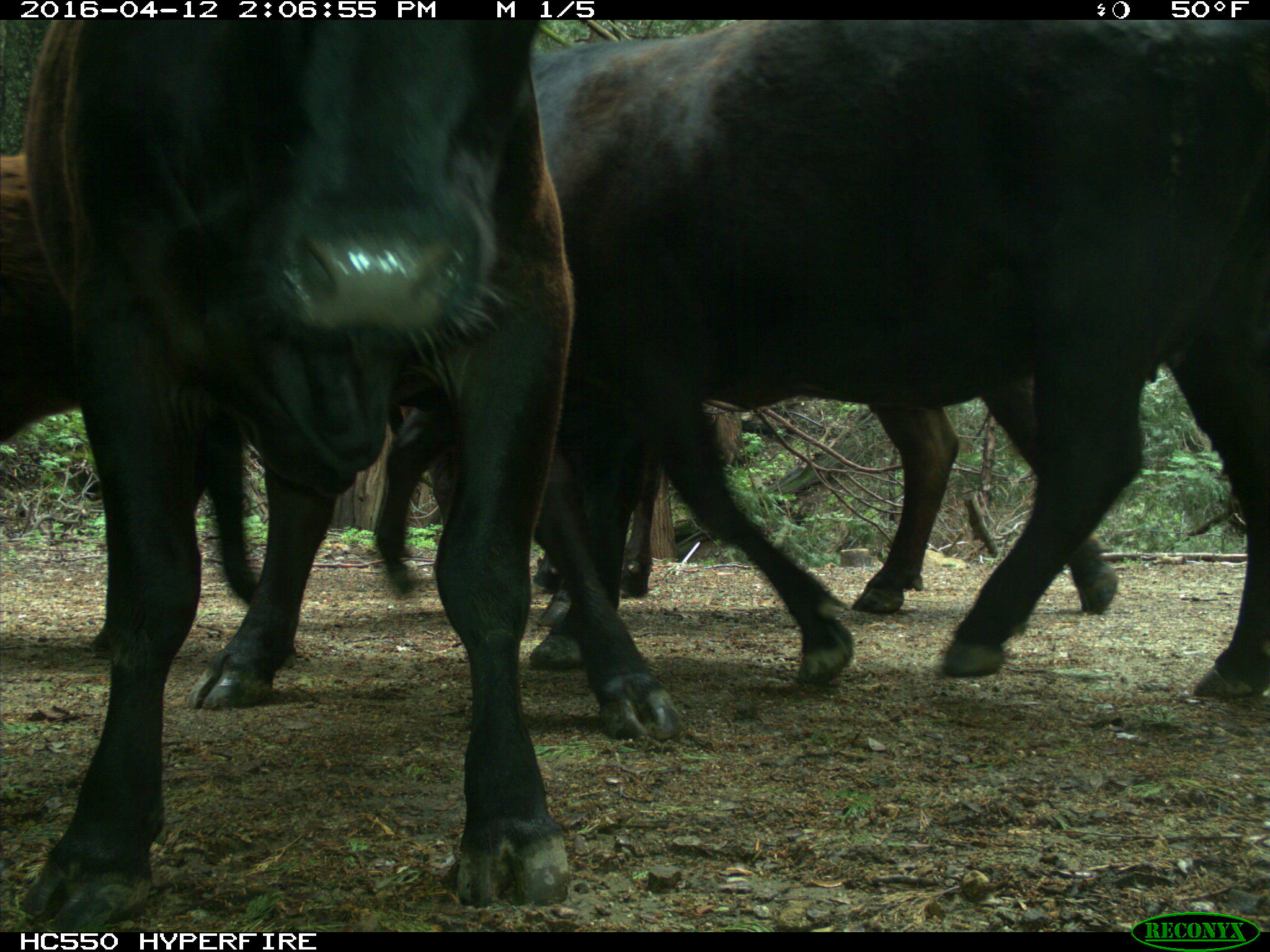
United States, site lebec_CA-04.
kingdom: Animalia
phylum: Chordata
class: Mammalia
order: Artiodactyla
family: Bovidae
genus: Bos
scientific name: Bos taurus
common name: domestic cow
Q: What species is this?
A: Bos taurus (domestic cow).